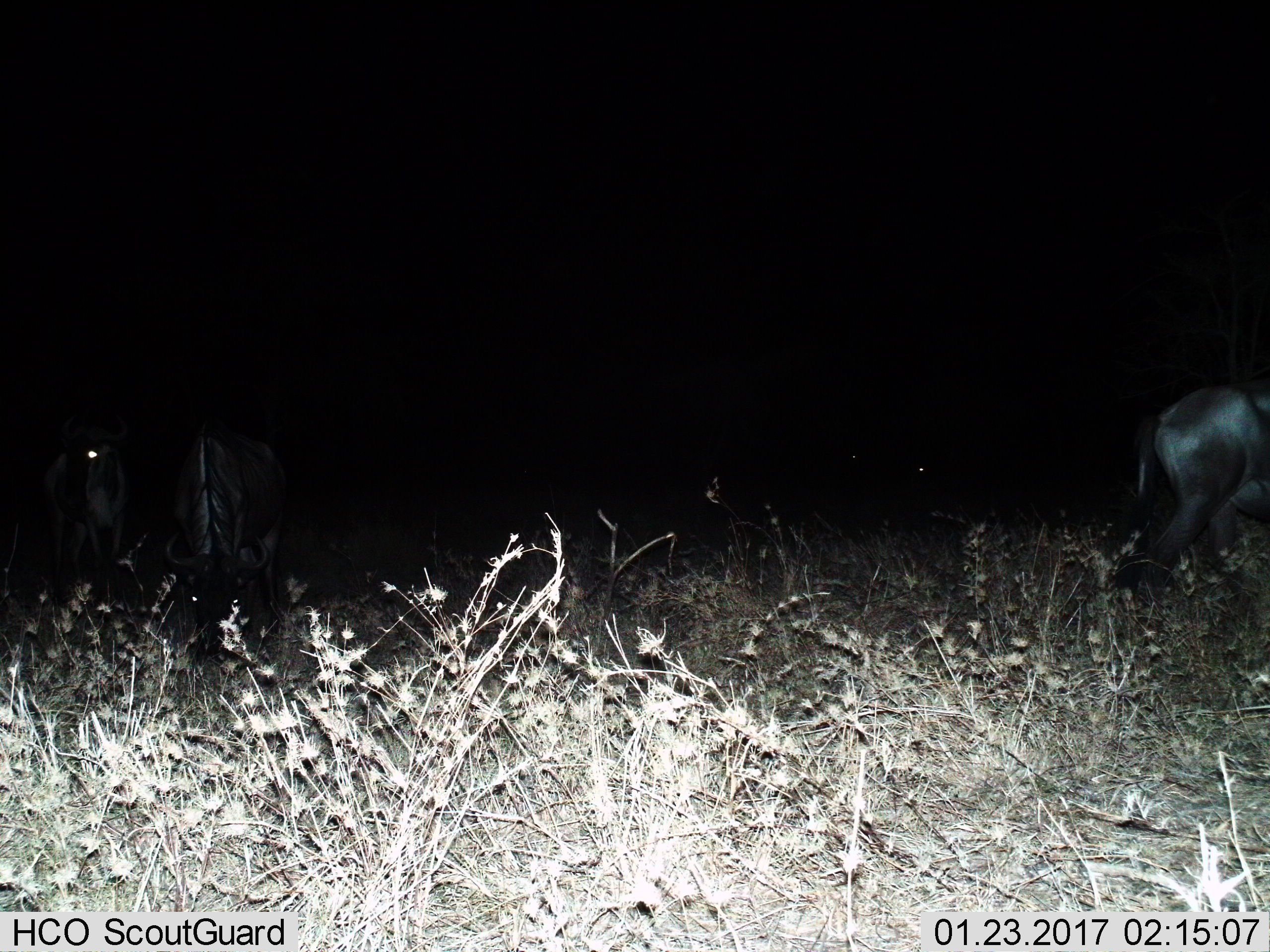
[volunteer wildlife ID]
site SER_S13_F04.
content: unidentified animal